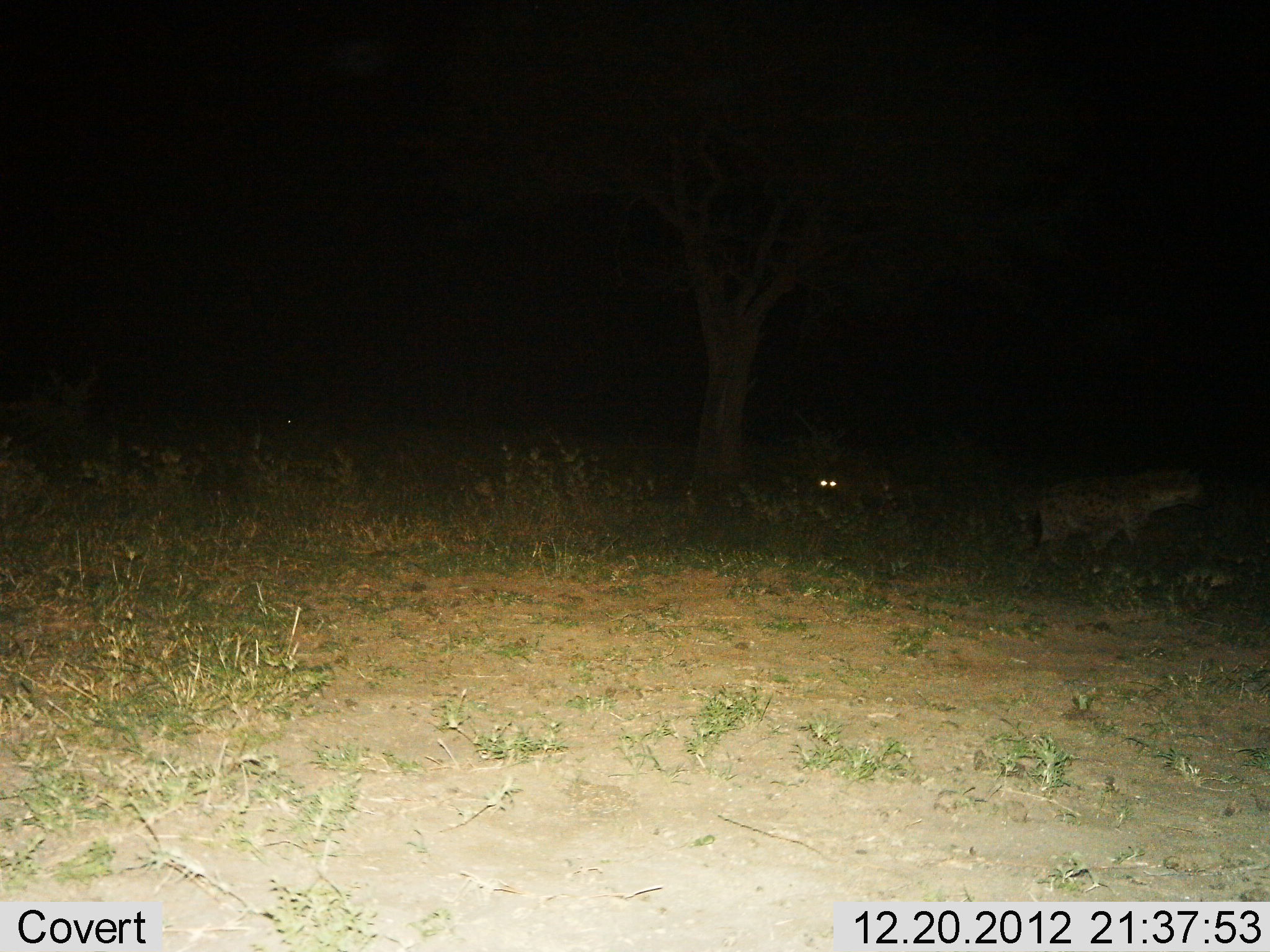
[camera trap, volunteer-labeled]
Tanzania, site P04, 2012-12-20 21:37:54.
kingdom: Animalia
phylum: Chordata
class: Mammalia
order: Carnivora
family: Hyaenidae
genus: Crocuta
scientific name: Crocuta crocuta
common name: spotted hyena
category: hyenaspotted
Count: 2.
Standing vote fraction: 31%.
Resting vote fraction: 17%.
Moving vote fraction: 79%.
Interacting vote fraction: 0%.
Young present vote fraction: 0%.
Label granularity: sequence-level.